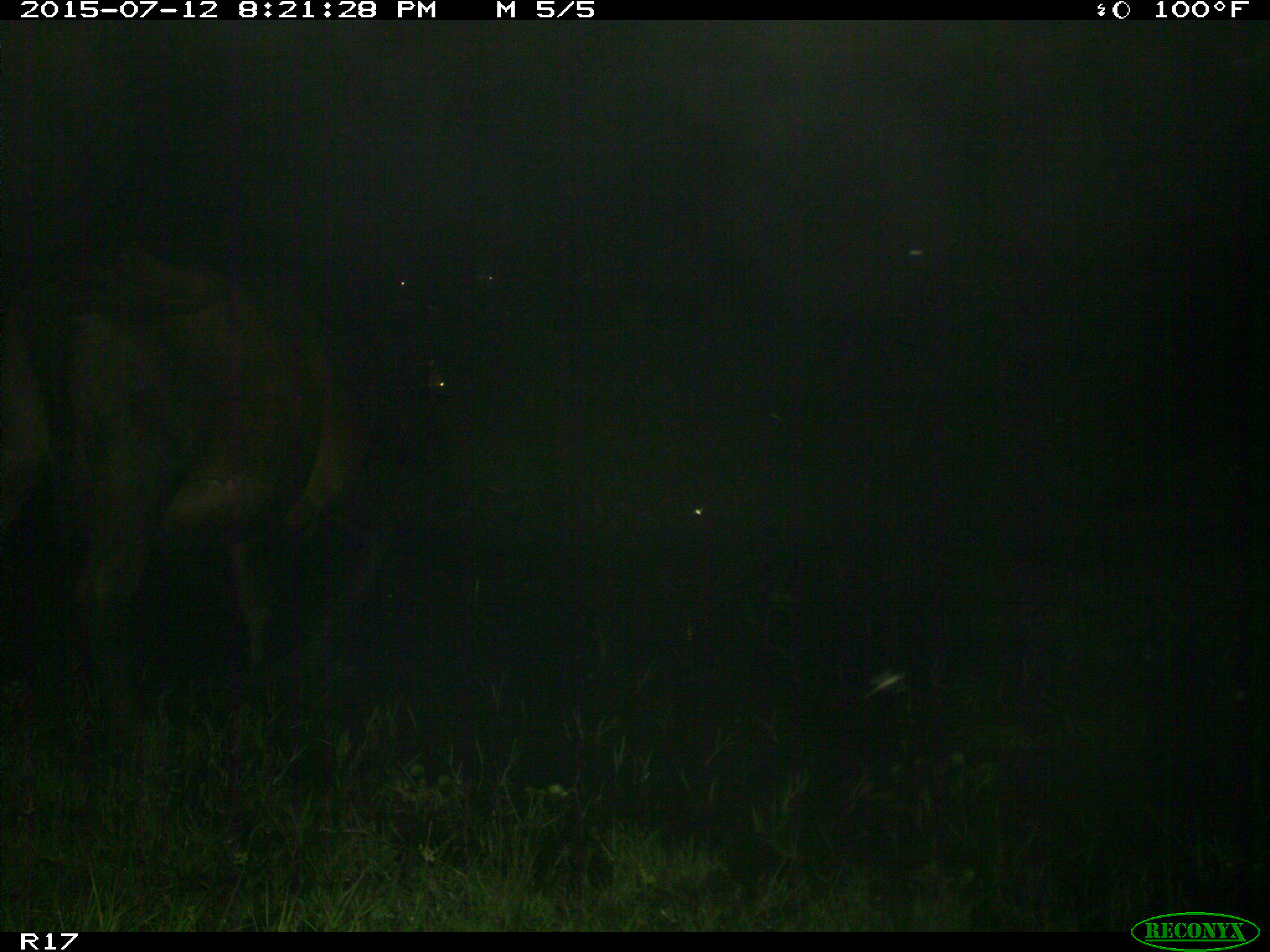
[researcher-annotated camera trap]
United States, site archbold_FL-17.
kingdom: Animalia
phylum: Chordata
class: Mammalia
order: Artiodactyla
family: Bovidae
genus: Bos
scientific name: Bos taurus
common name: domestic cow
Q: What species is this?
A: Bos taurus (domestic cow).